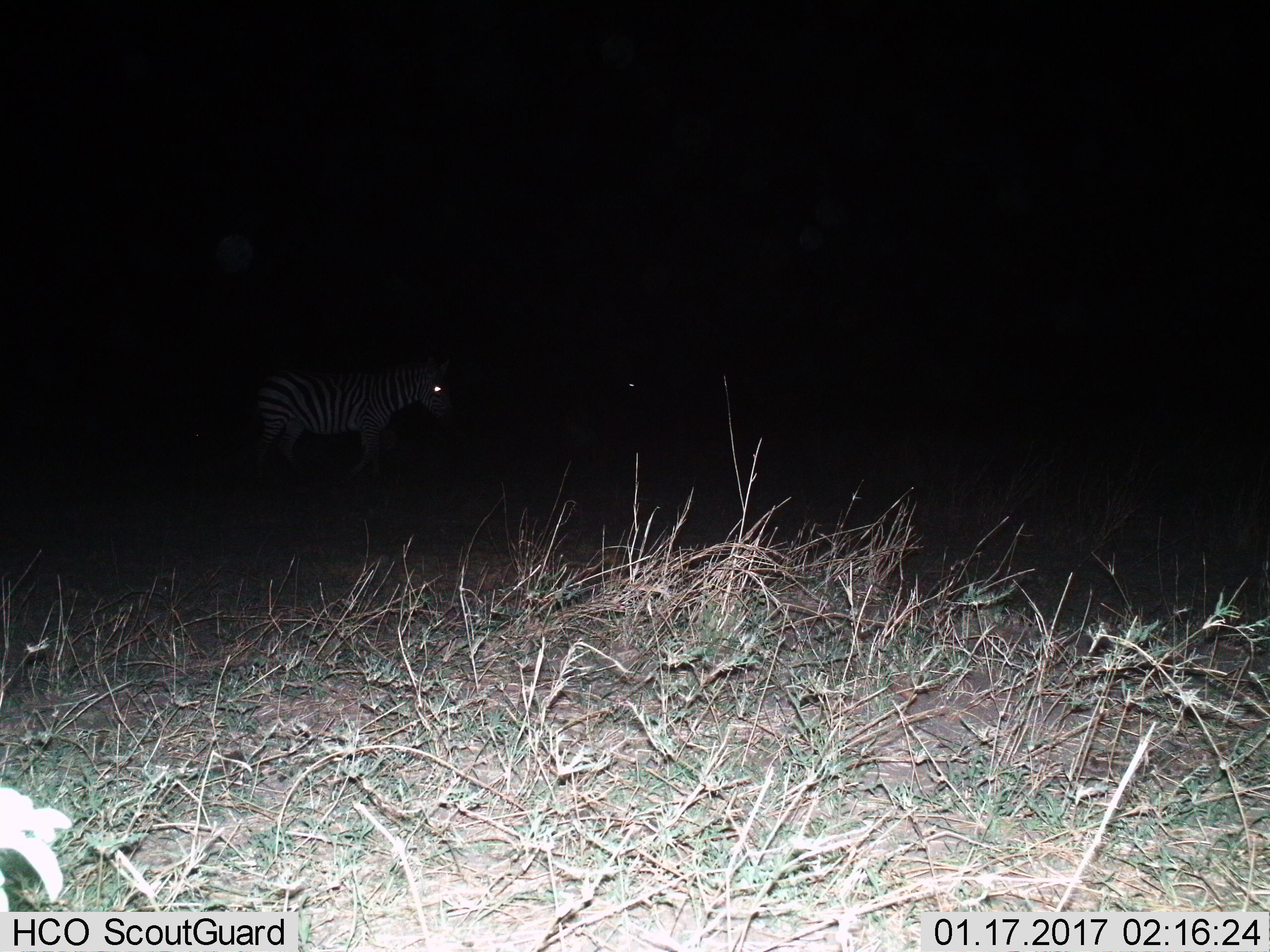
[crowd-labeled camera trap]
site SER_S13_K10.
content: unidentified animal